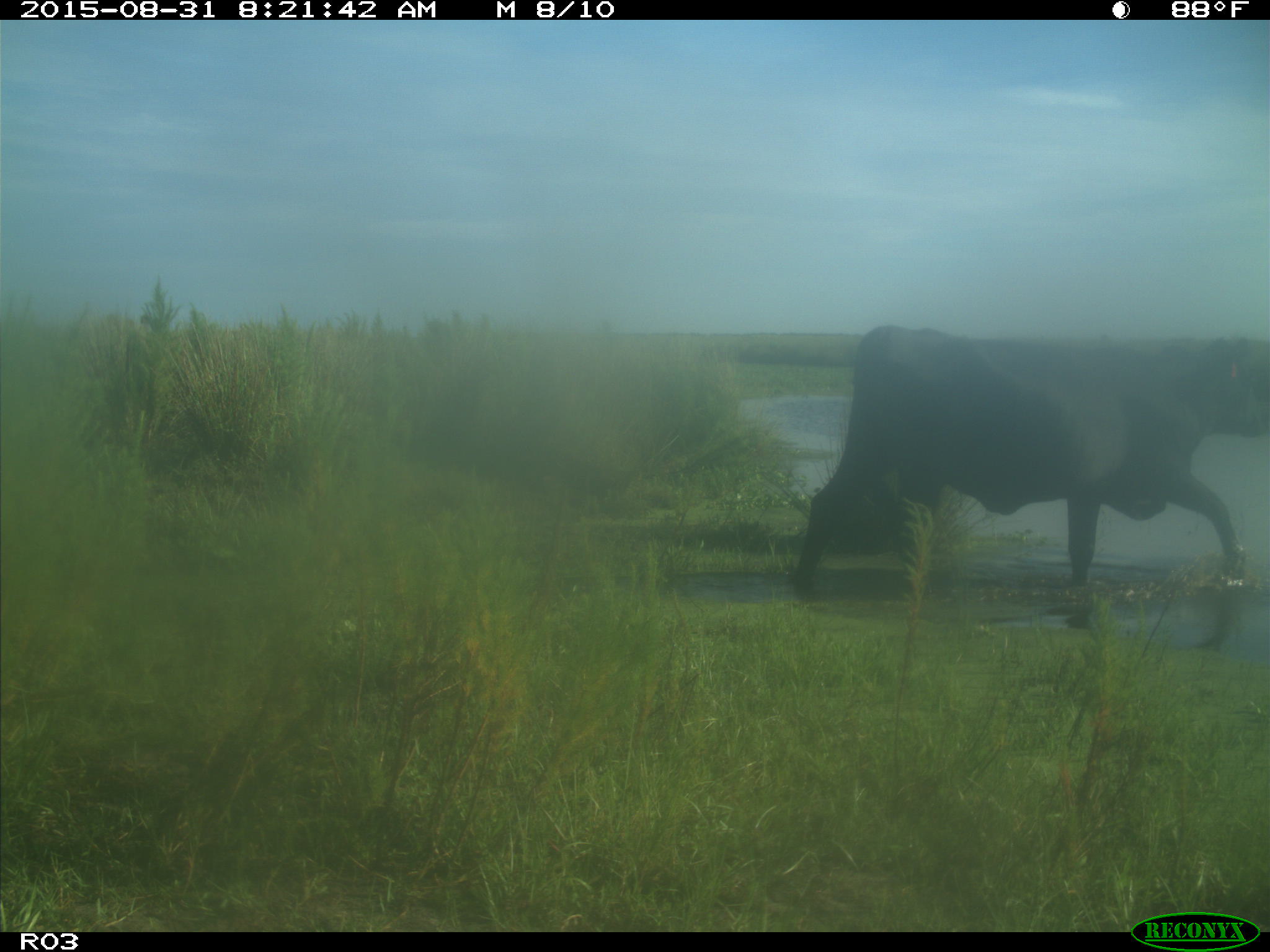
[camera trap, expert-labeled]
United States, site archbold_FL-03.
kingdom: Animalia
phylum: Chordata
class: Mammalia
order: Artiodactyla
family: Bovidae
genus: Bos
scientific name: Bos taurus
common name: domestic cow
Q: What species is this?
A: Bos taurus (domestic cow).